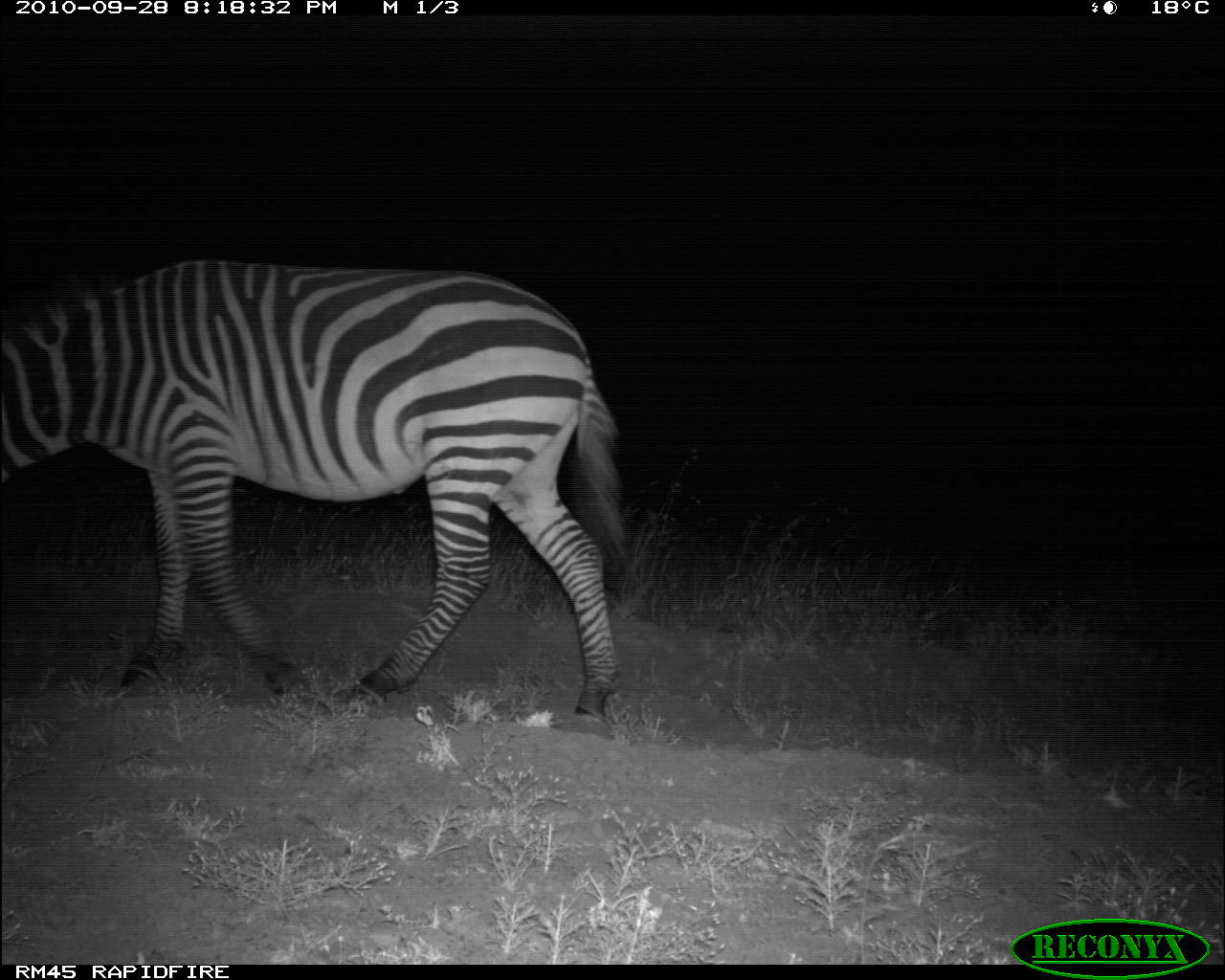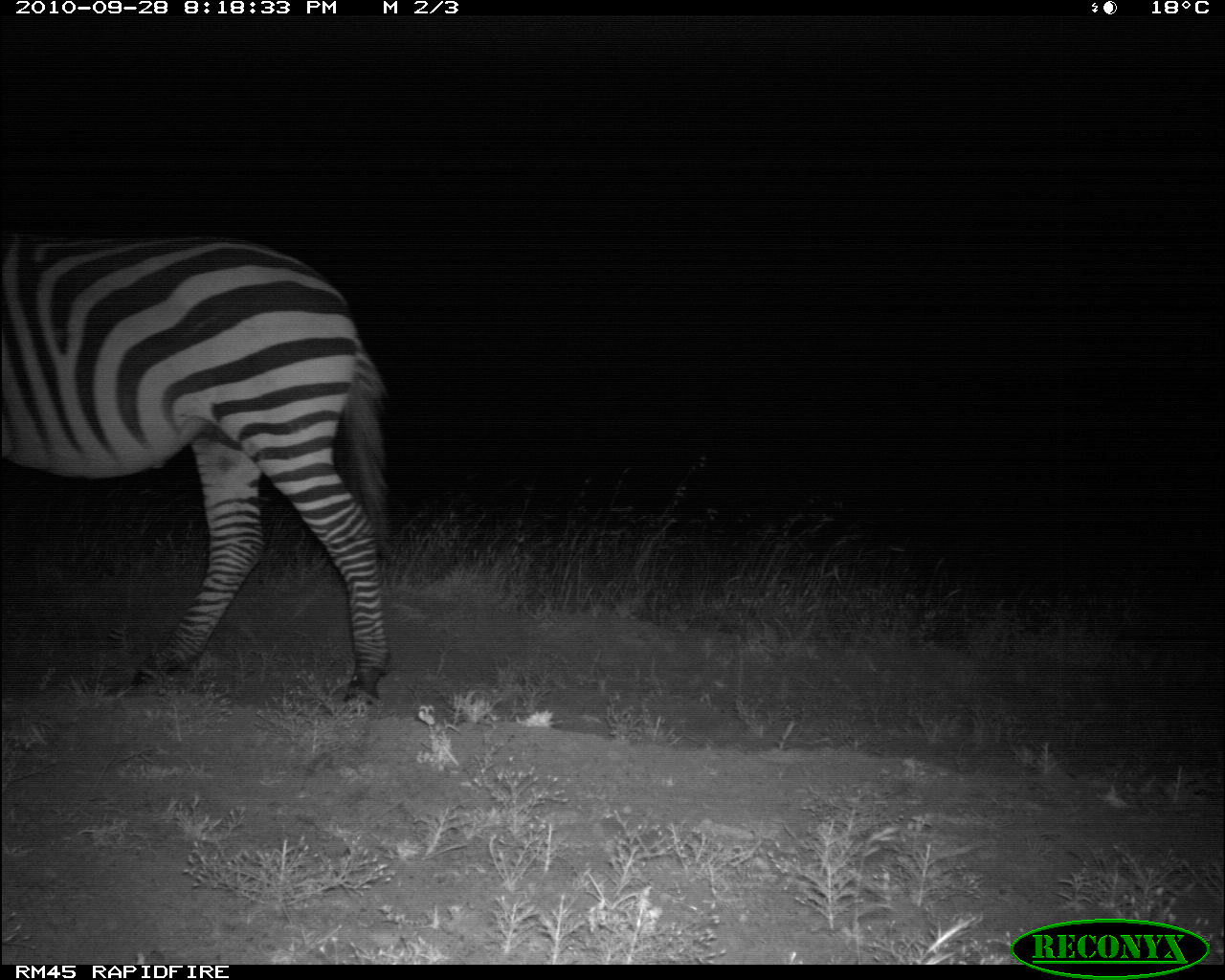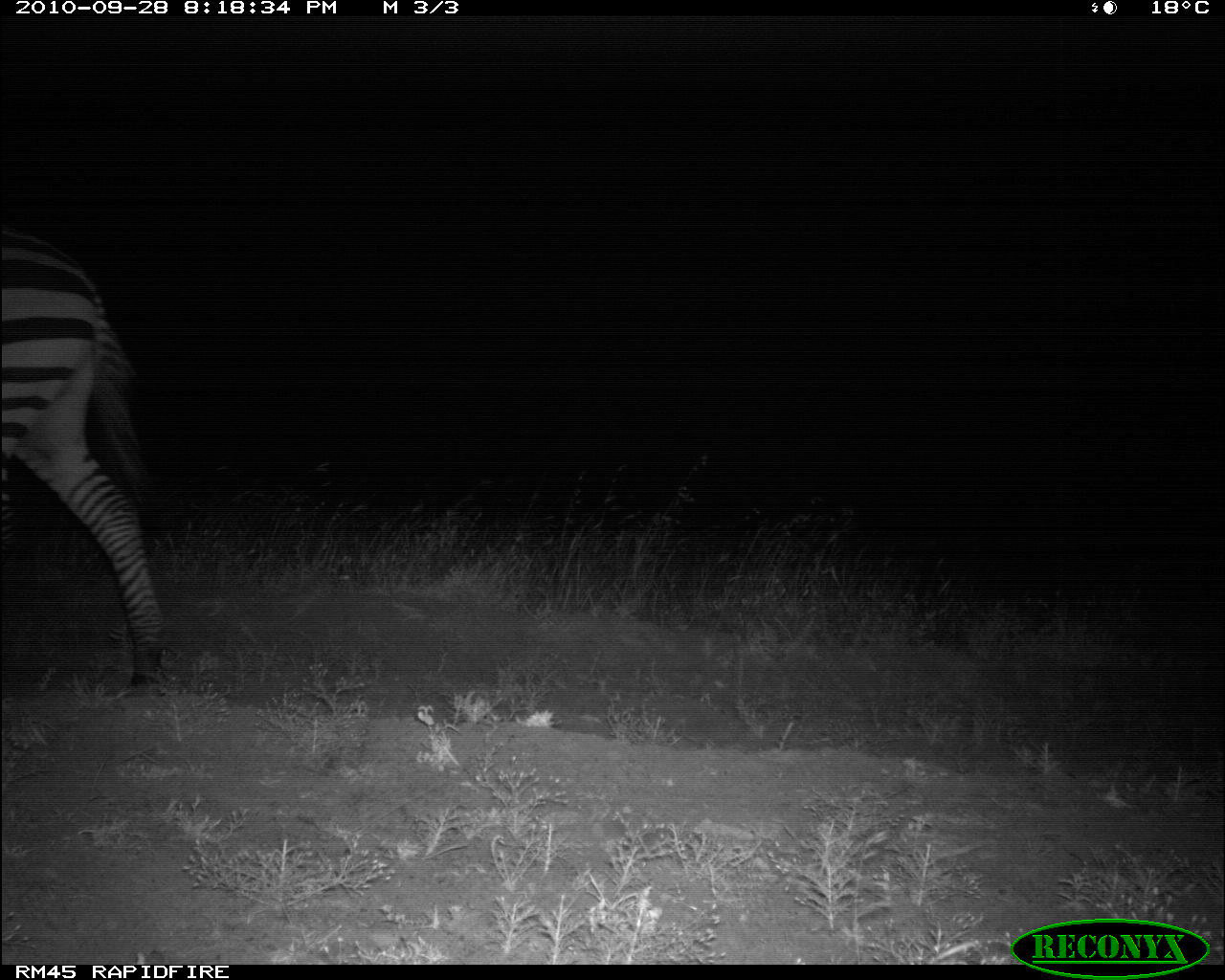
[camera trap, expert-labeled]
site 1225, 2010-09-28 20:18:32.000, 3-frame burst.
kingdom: Animalia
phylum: Chordata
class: Mammalia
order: Perissodactyla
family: Equidae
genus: Equus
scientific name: Equus quagga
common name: plains zebra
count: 1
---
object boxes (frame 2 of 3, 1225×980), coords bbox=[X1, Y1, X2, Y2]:
equus quagga: bbox=[1, 232, 393, 707]